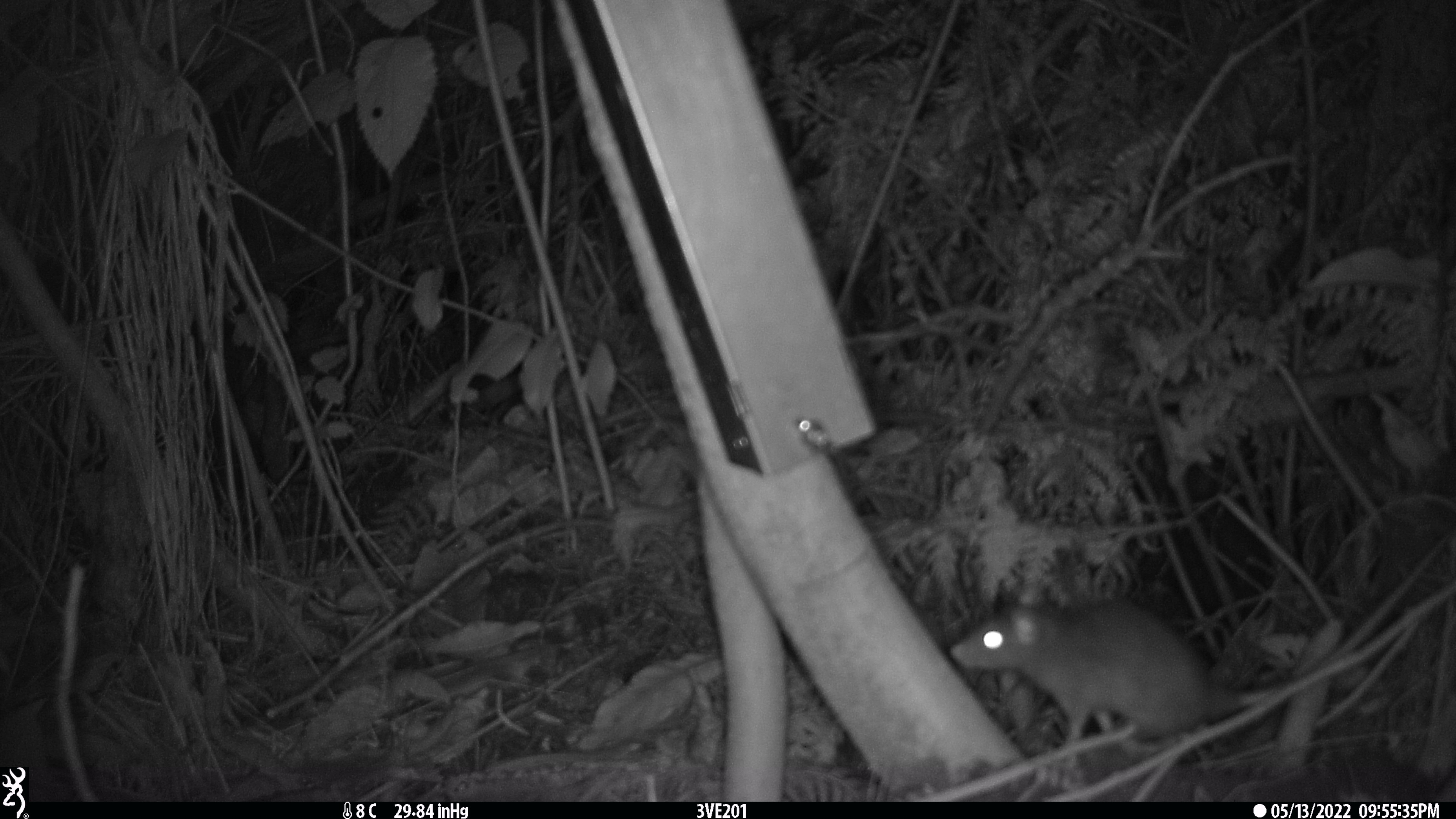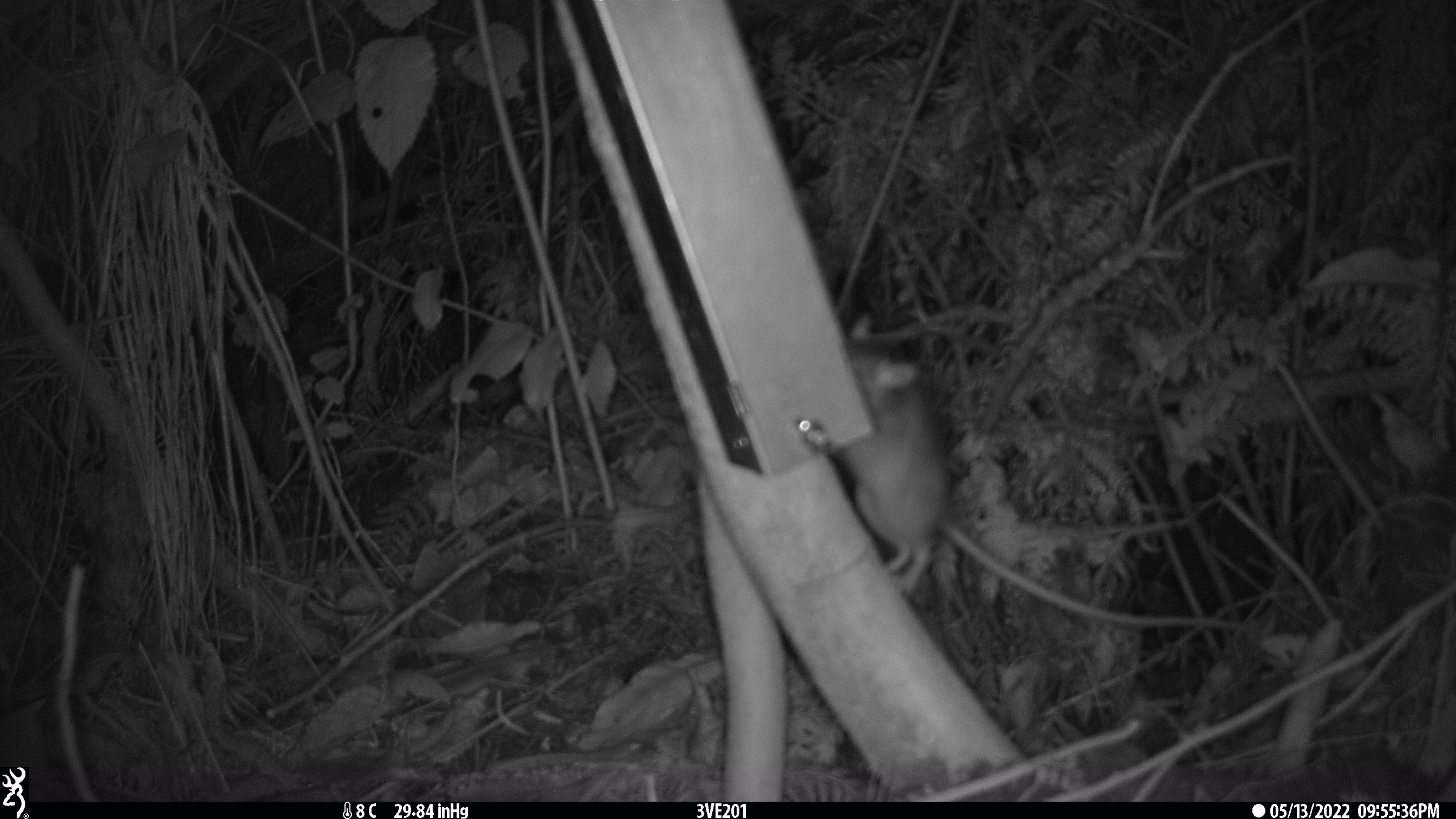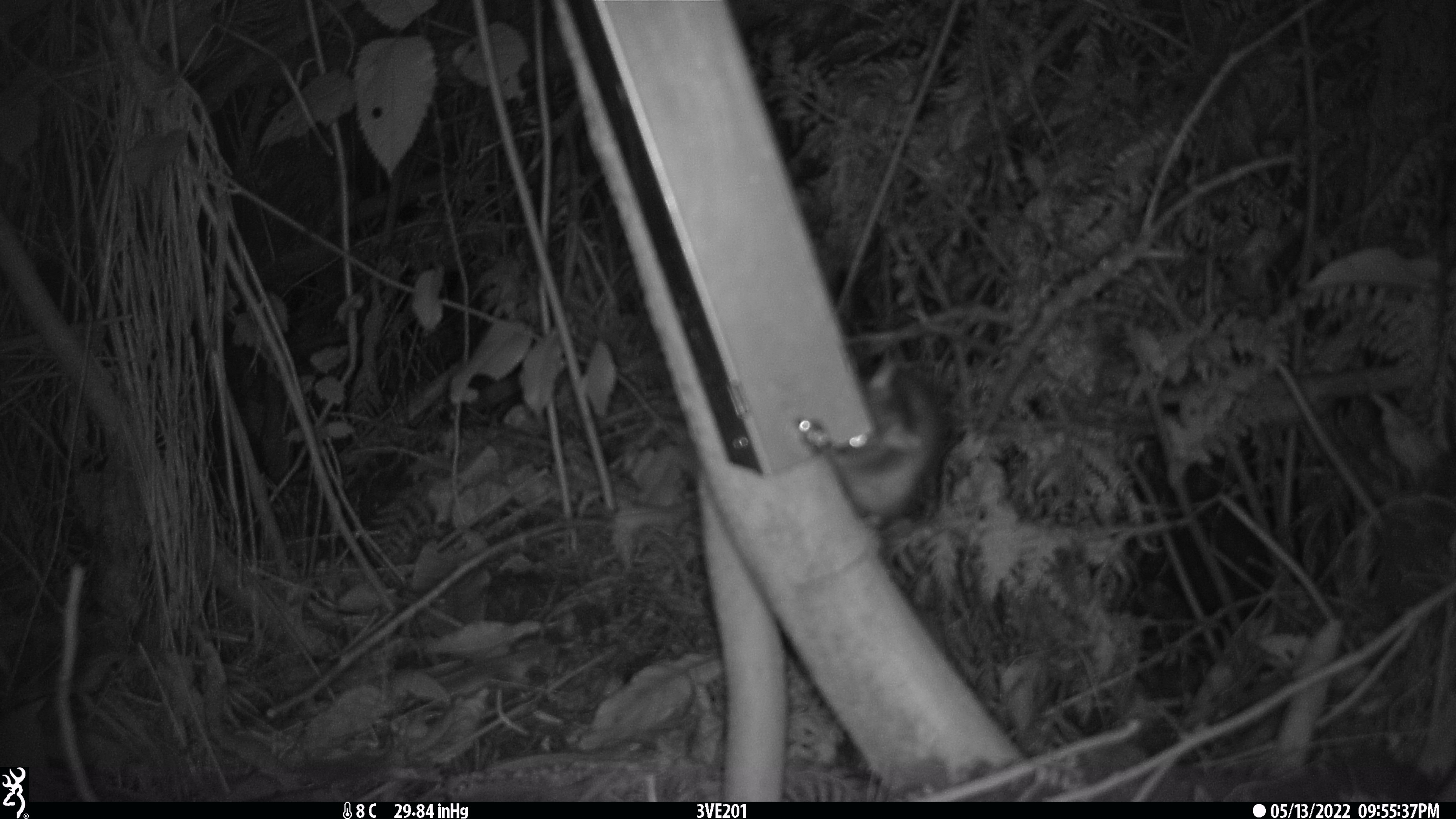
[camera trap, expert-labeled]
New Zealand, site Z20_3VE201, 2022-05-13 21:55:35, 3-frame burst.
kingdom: Animalia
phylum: Chordata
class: Mammalia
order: Rodentia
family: Muridae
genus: Rattus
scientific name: Rattus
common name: rat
Rat (Rattus).